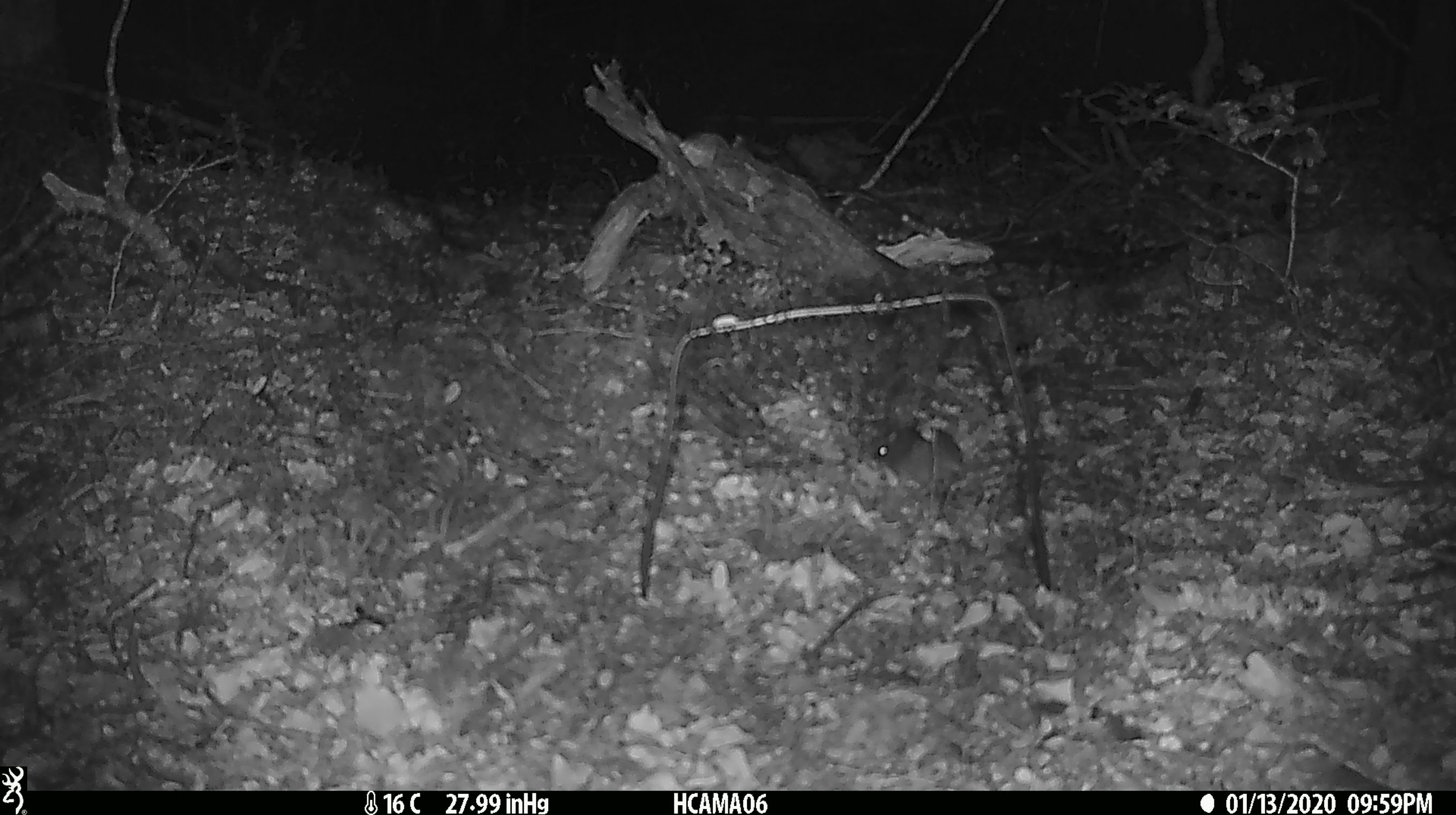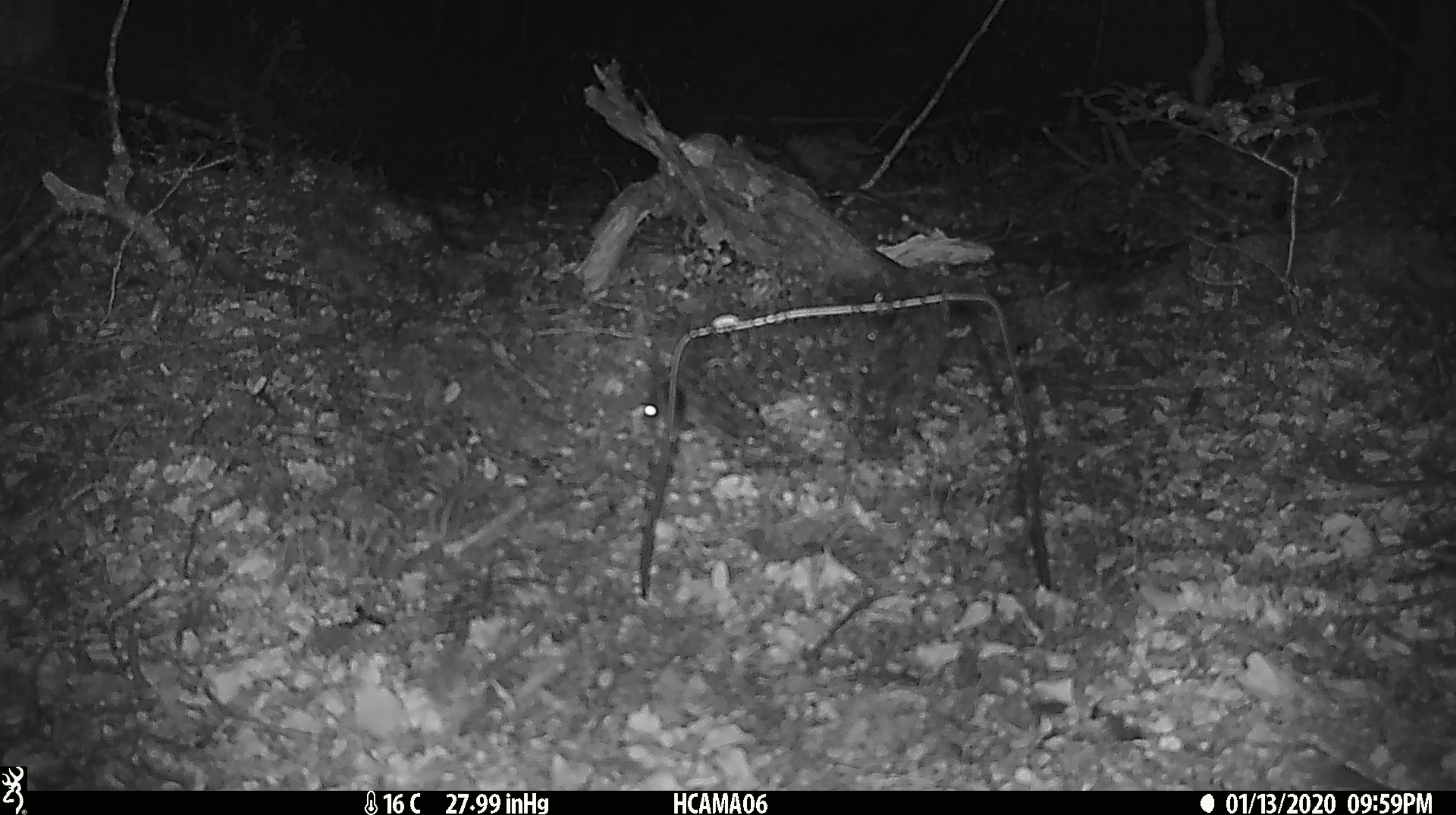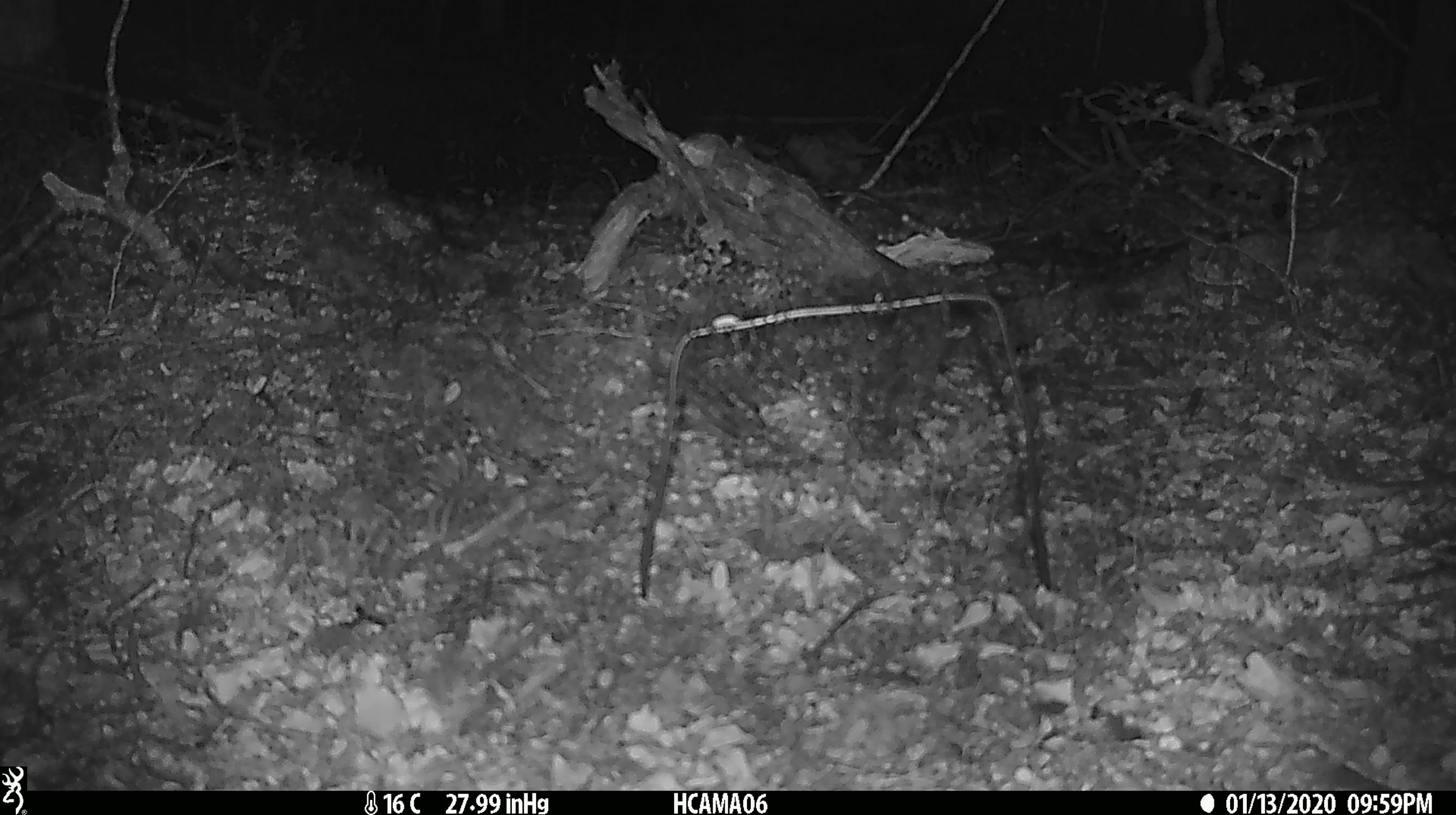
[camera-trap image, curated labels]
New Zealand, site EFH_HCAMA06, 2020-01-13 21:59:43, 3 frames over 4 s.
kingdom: Animalia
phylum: Chordata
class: Mammalia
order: Rodentia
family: Muridae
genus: Mus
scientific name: Mus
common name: mouse